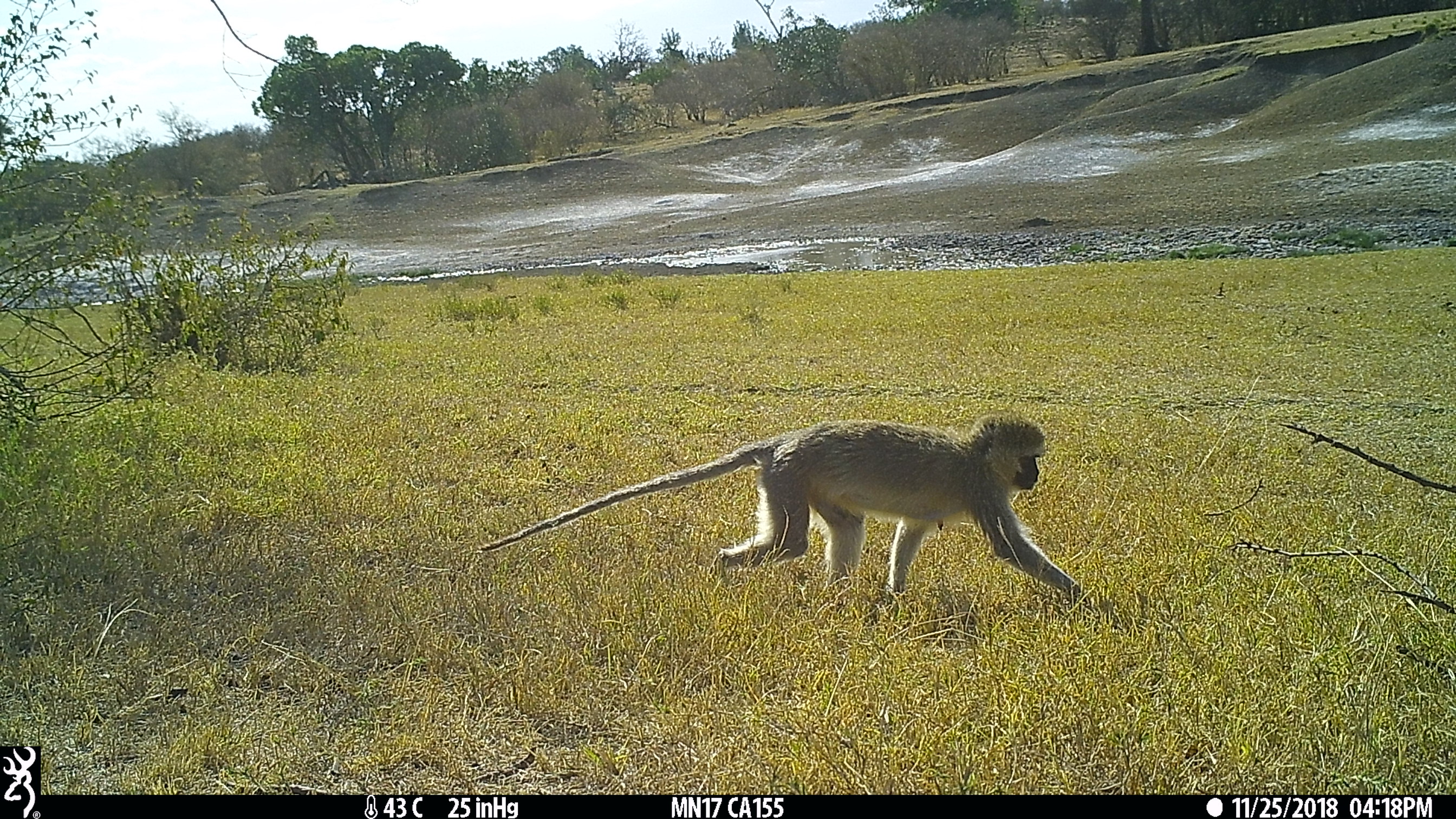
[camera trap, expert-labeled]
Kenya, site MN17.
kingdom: Animalia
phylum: Chordata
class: Mammalia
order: Primates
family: Cercopithecidae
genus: Chlorocebus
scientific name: Chlorocebus pygerythrus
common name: vervet monkey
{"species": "vervet monkey (Chlorocebus pygerythrus)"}